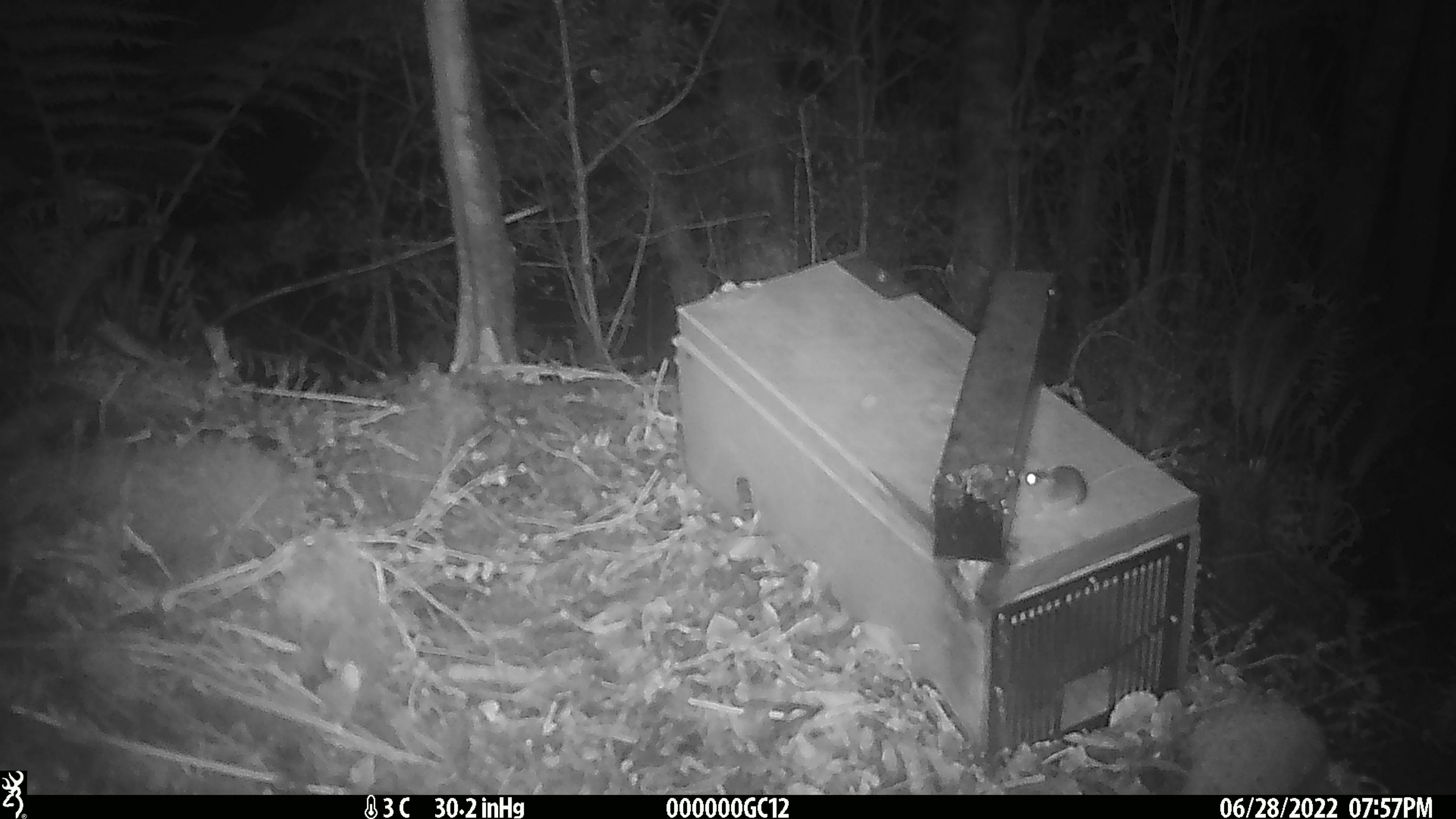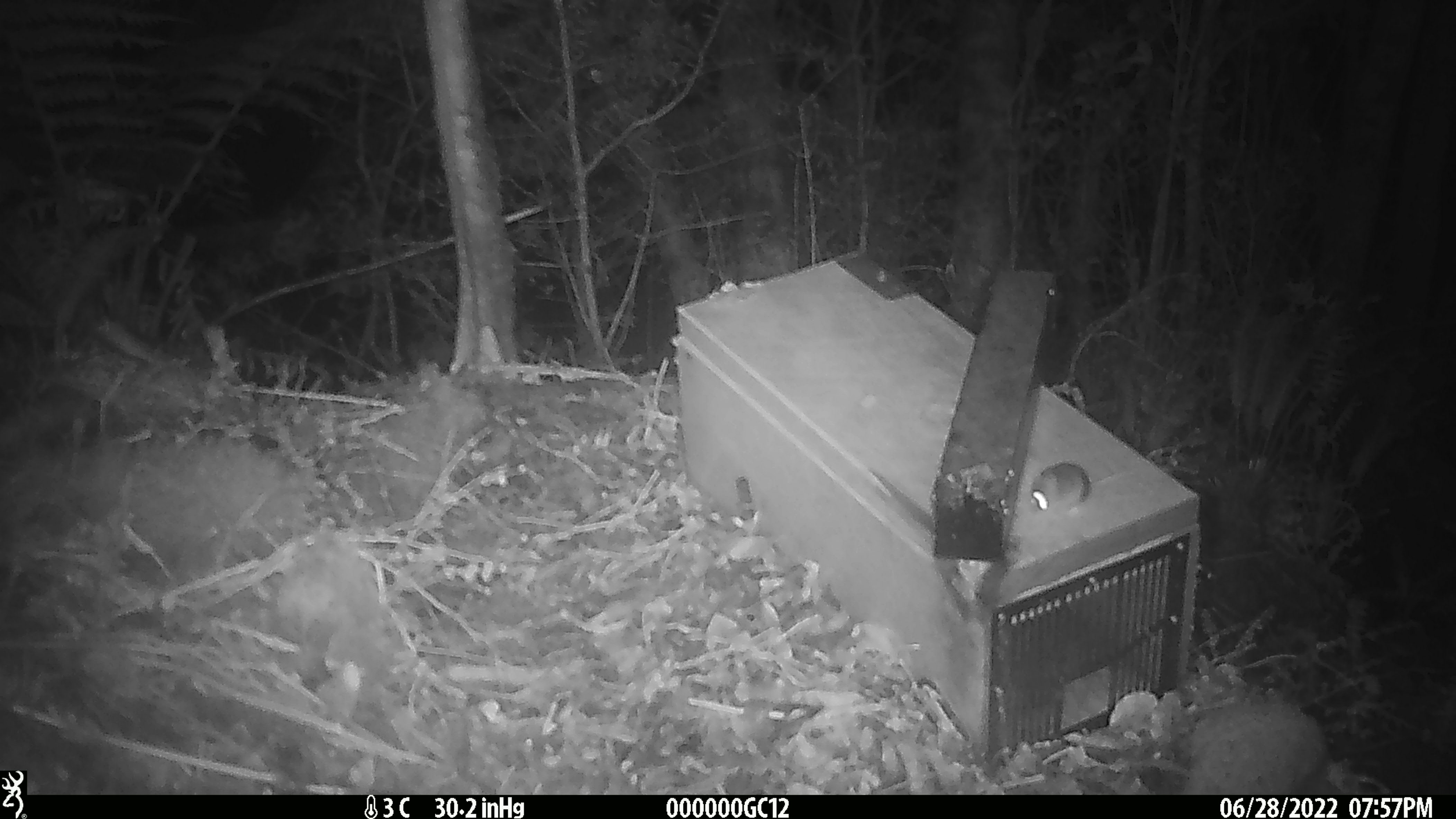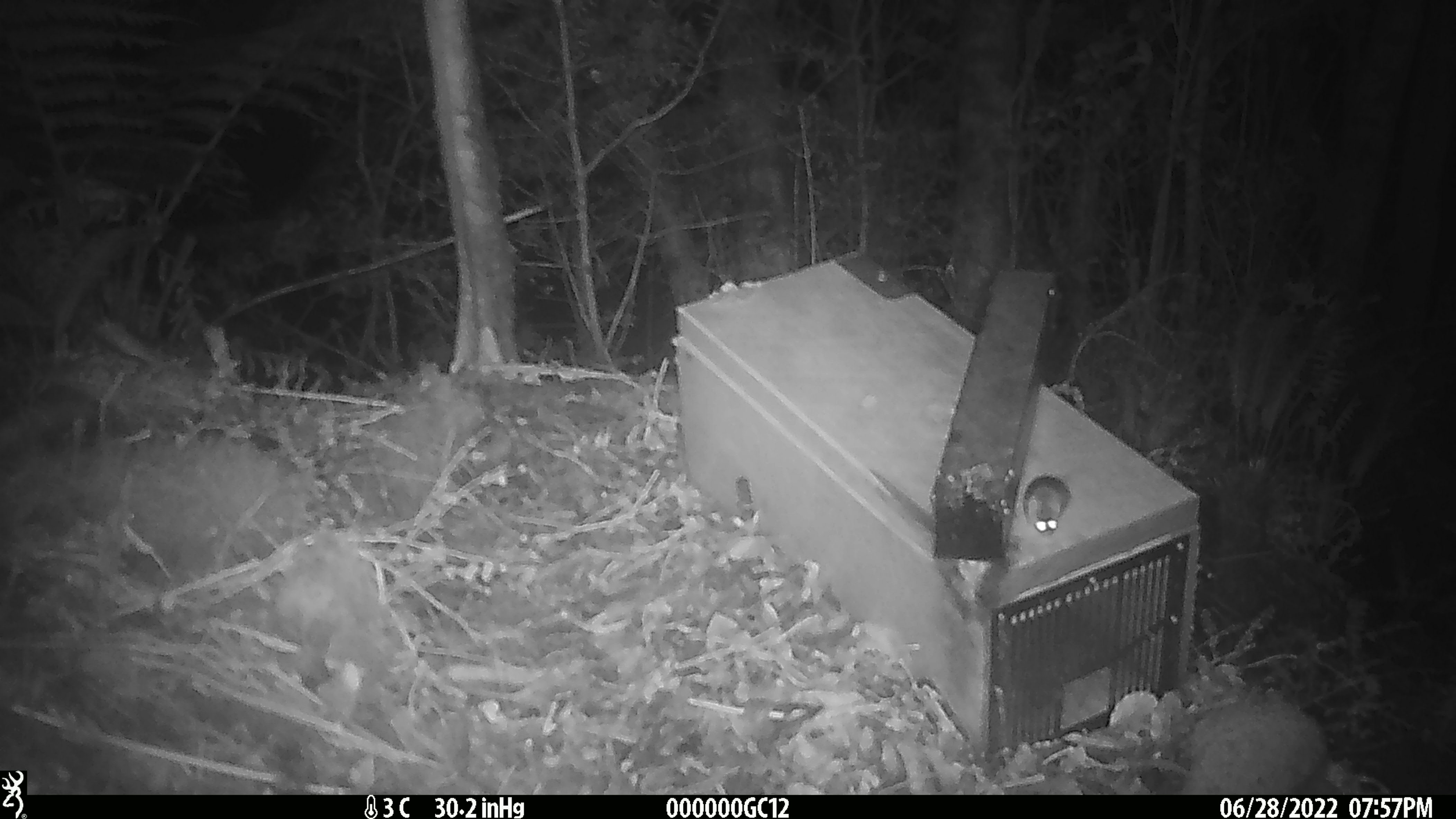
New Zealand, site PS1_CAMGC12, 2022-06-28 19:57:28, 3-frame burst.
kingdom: Animalia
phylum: Chordata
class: Mammalia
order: Rodentia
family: Muridae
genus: Mus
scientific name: Mus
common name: mouse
Mouse (Mus).